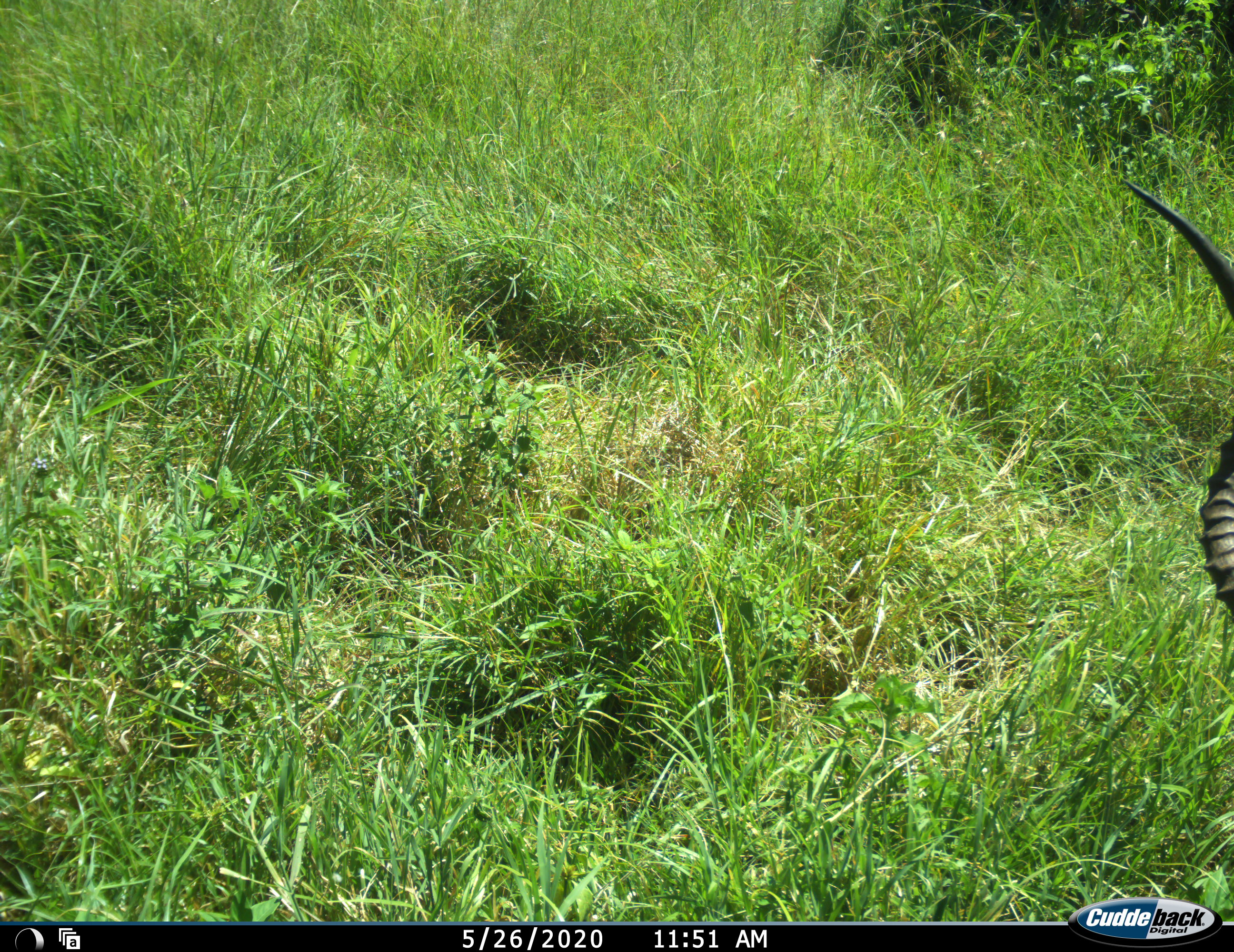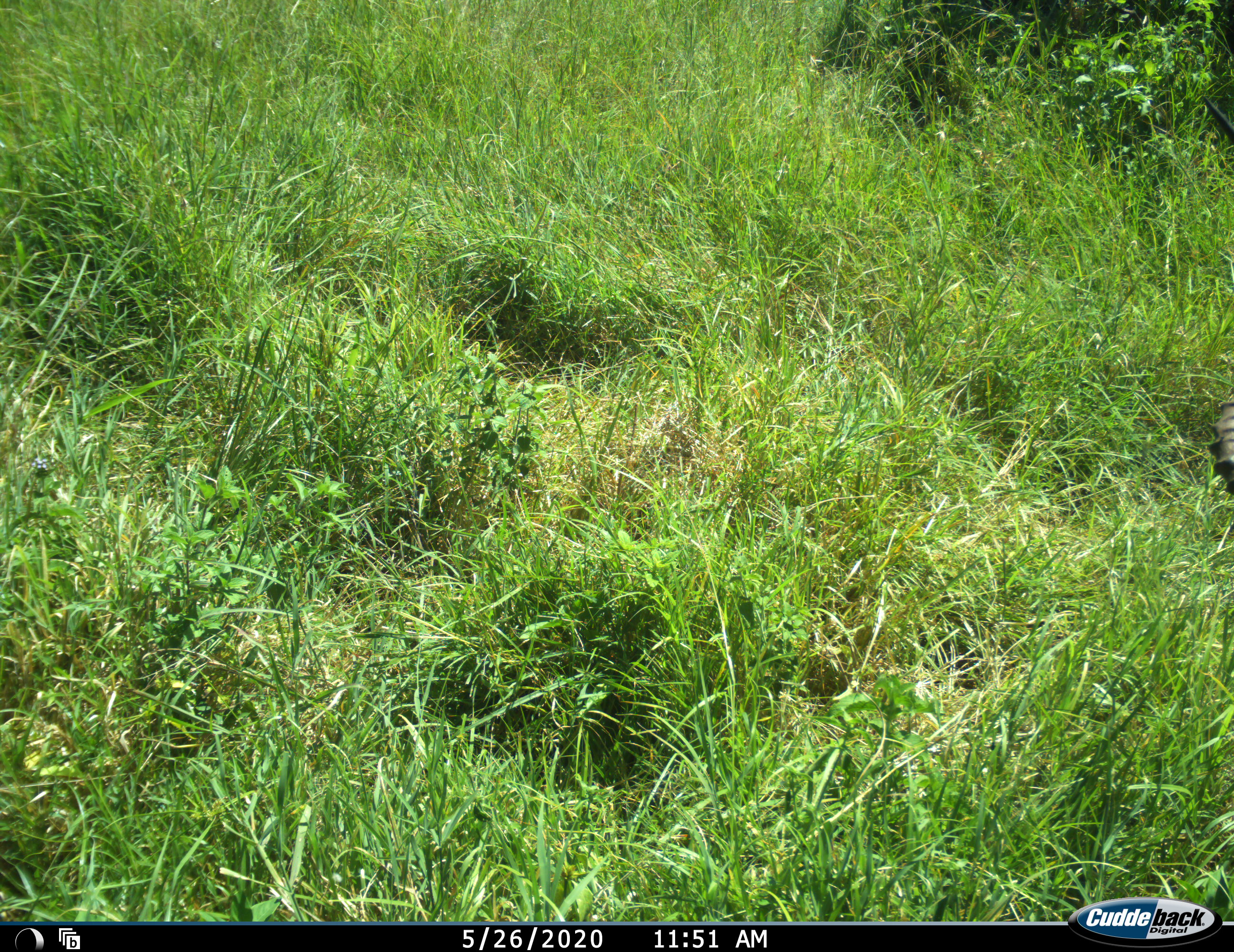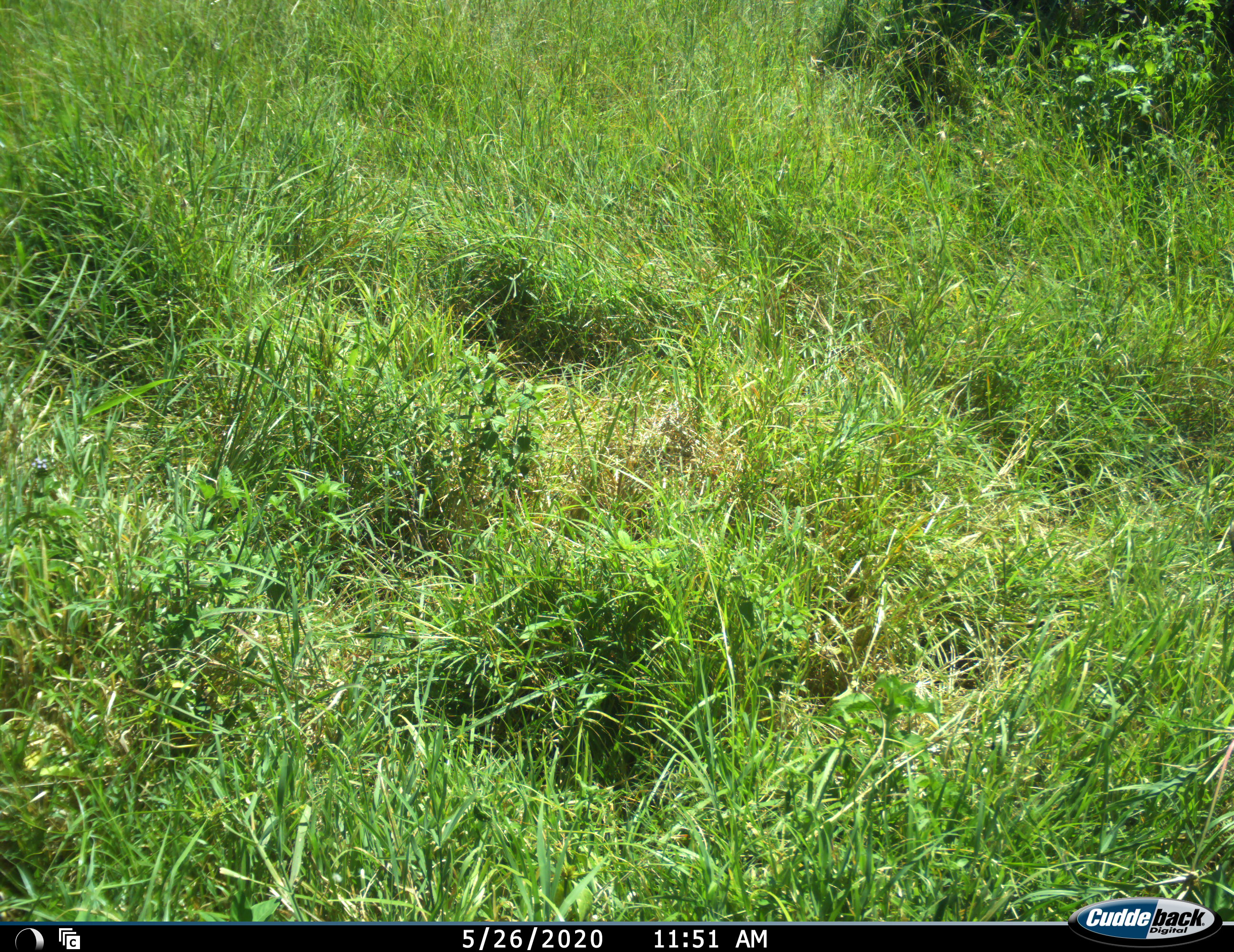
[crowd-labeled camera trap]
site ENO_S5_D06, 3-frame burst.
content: unidentified animal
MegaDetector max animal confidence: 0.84